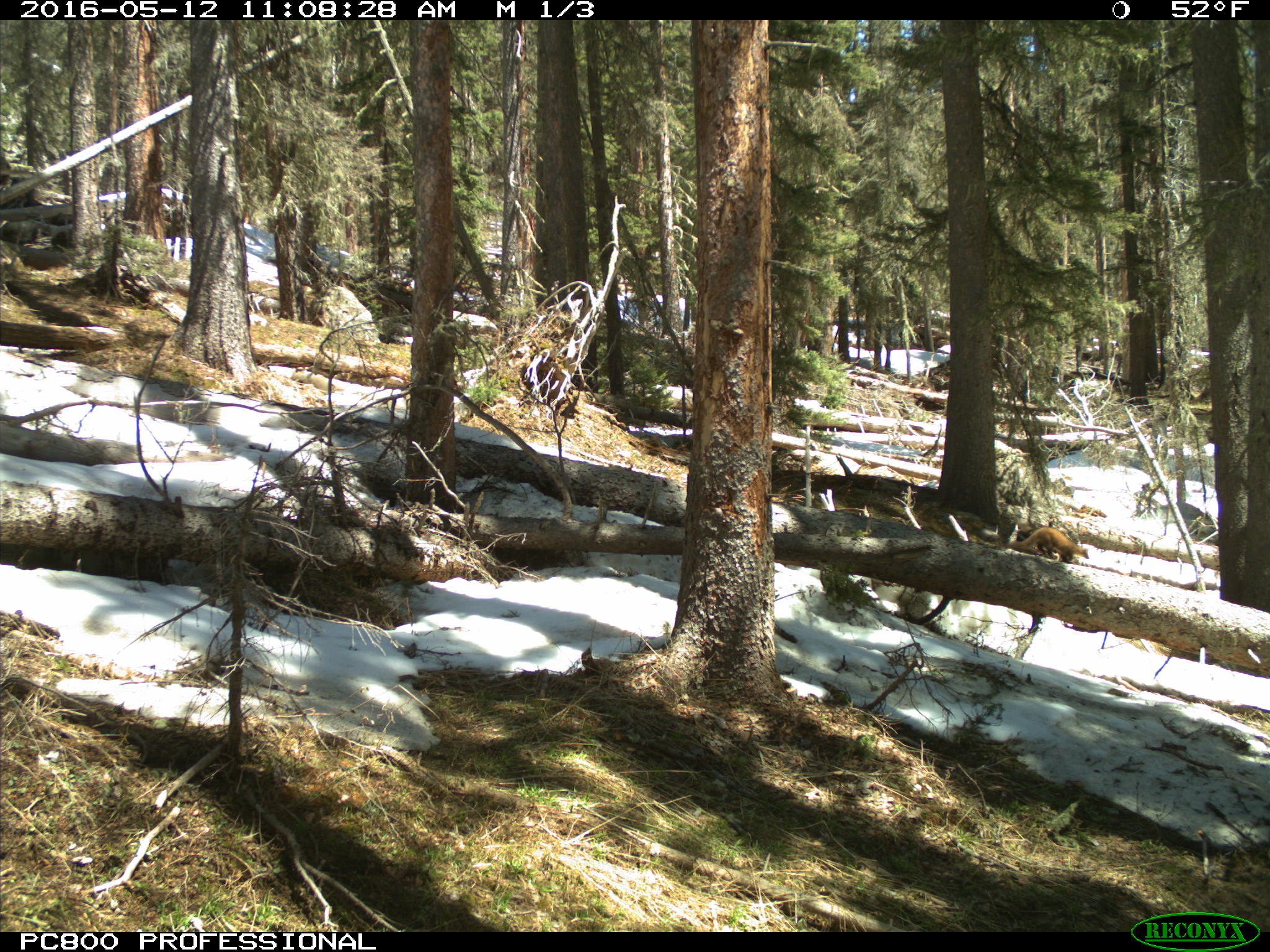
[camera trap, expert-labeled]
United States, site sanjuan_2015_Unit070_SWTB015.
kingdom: Animalia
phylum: Chordata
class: Mammalia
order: Carnivora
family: Mustelidae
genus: Martes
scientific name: Martes americana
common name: american marten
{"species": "Martes americana (american marten)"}